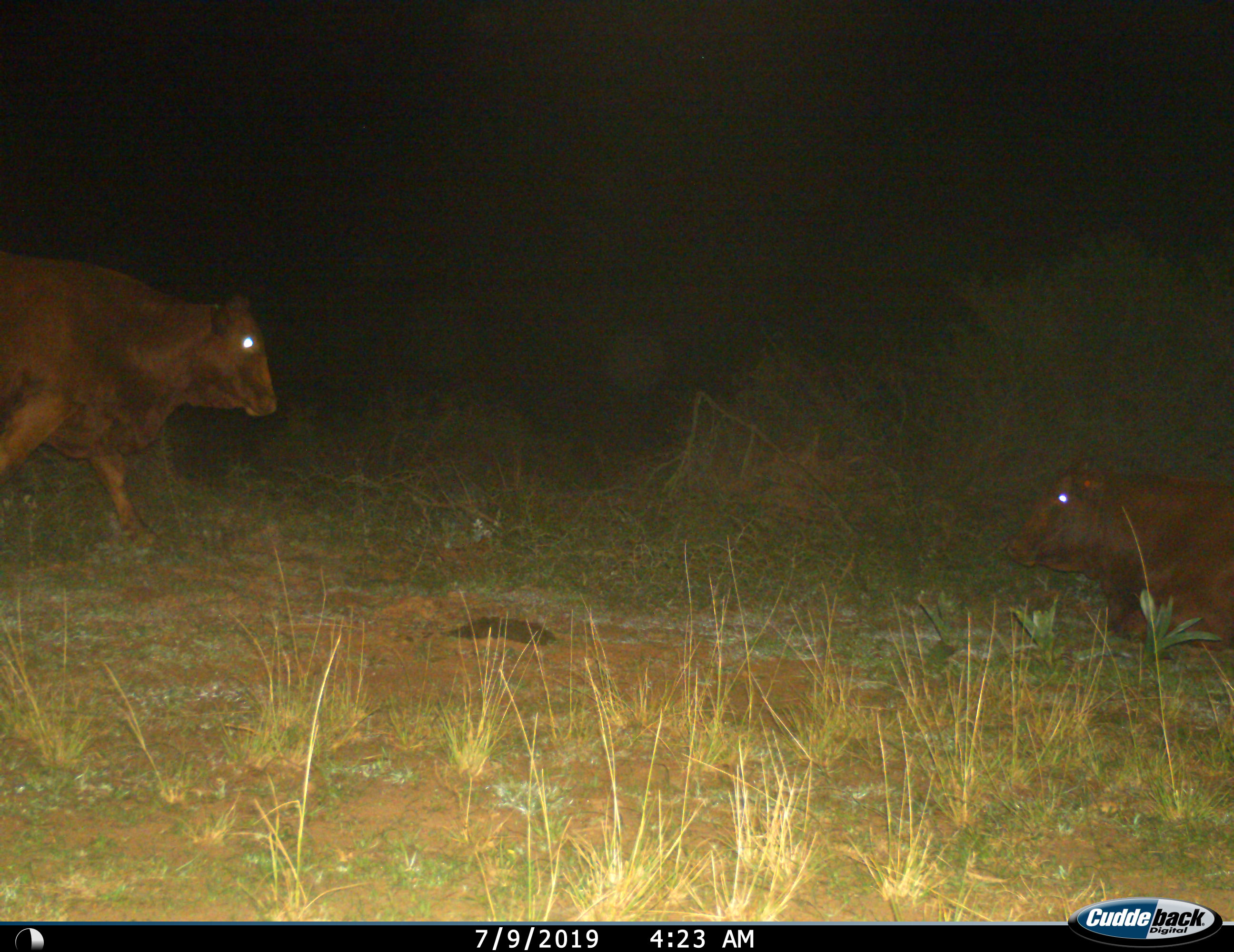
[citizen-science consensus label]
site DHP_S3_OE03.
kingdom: Animalia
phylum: Chordata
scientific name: Vertebrata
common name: domestic animal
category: domesticanimal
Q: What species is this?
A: Domesticanimal (domestic animal) (Vertebrata).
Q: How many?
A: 2.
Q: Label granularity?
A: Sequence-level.